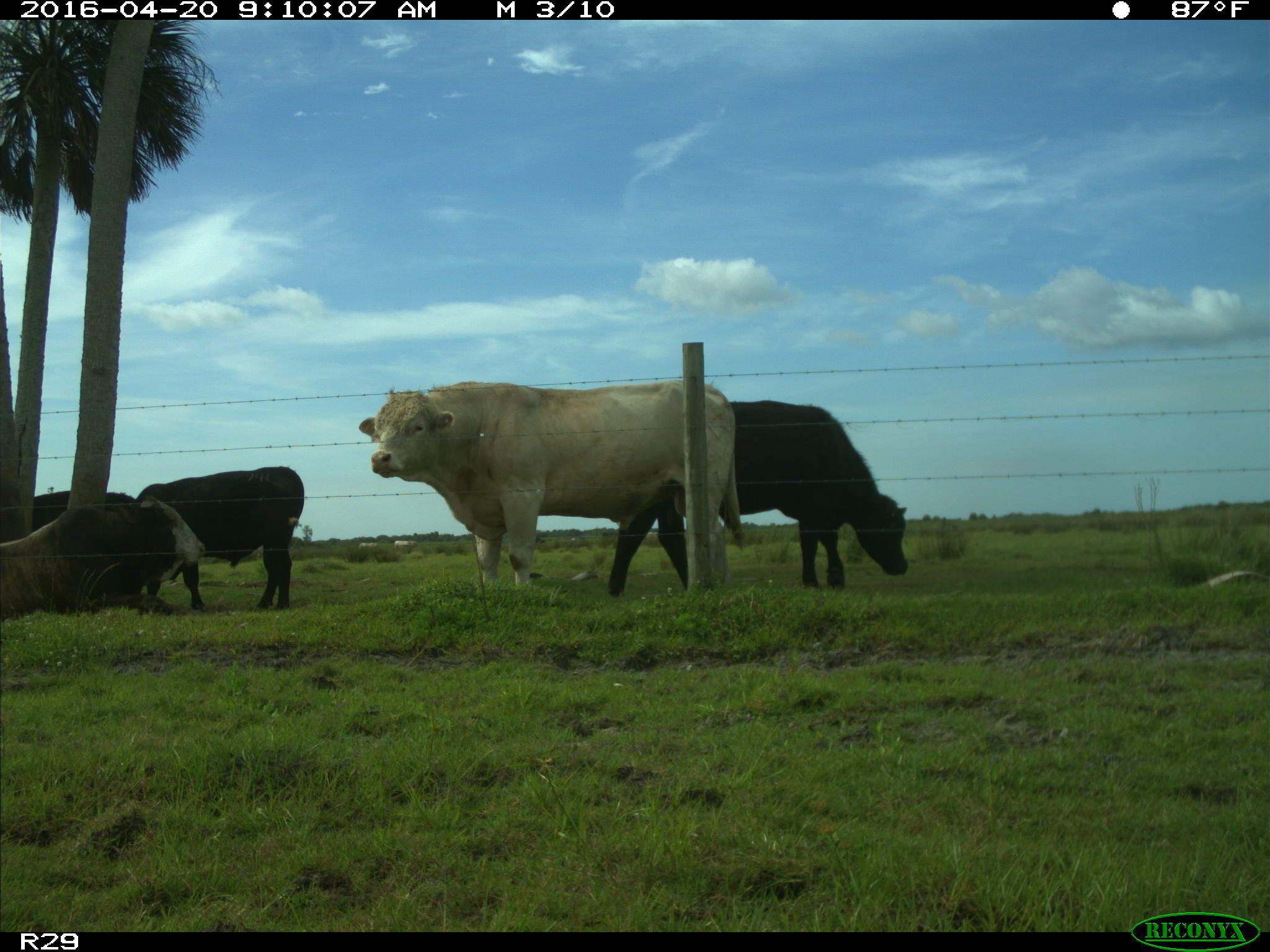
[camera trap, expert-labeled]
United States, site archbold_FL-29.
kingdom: Animalia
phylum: Chordata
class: Mammalia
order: Artiodactyla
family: Bovidae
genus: Bos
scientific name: Bos taurus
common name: domestic cow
Bos taurus (domestic cow).